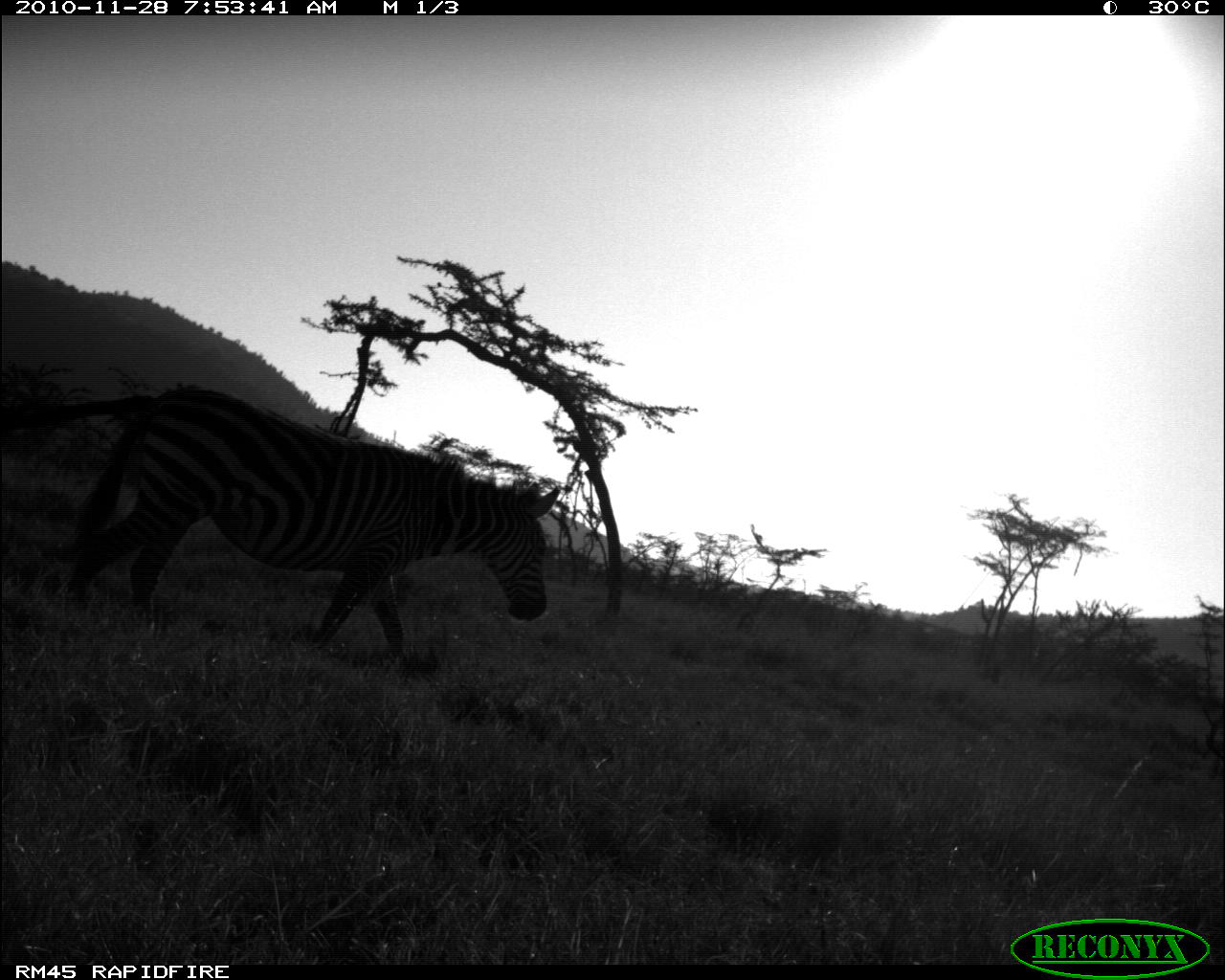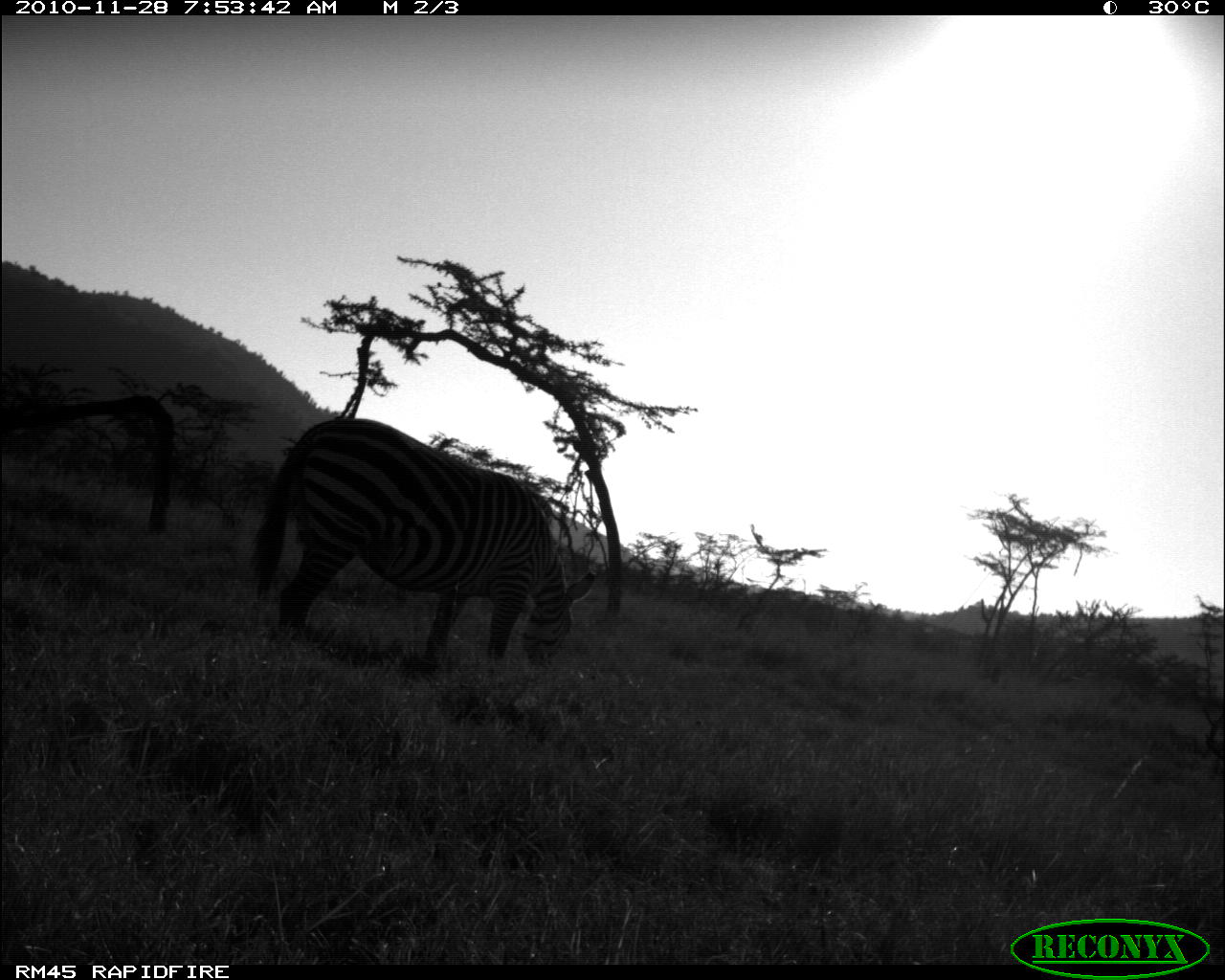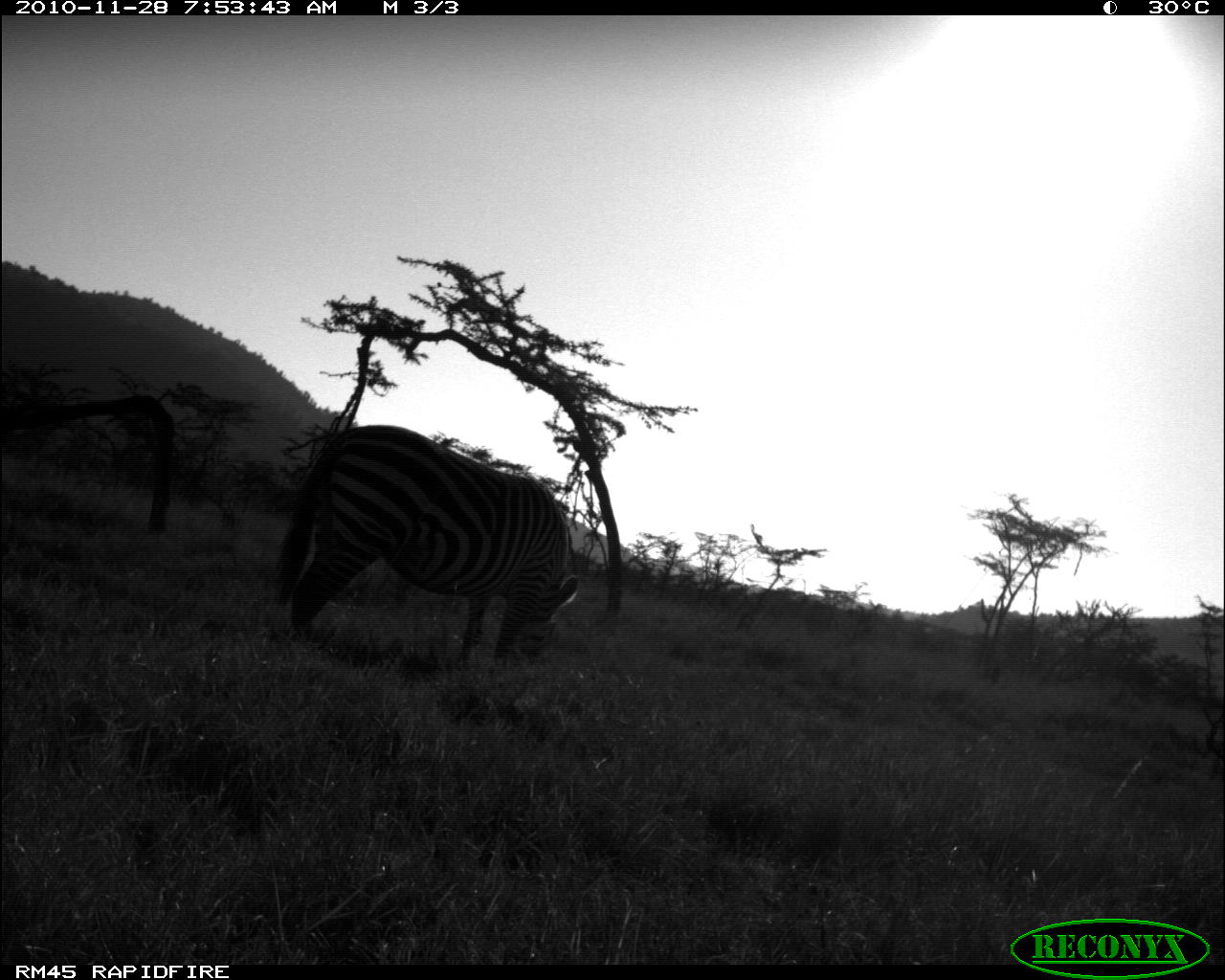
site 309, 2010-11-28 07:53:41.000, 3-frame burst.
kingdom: Animalia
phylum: Chordata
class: Mammalia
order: Perissodactyla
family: Equidae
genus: Equus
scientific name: Equus quagga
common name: plains zebra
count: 1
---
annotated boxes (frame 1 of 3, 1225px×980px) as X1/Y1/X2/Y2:
equus quagga: 69/383/563/656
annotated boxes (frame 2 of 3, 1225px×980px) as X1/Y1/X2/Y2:
equus quagga: 252/418/597/674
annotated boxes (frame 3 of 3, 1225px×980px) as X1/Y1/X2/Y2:
equus quagga: 274/422/583/668